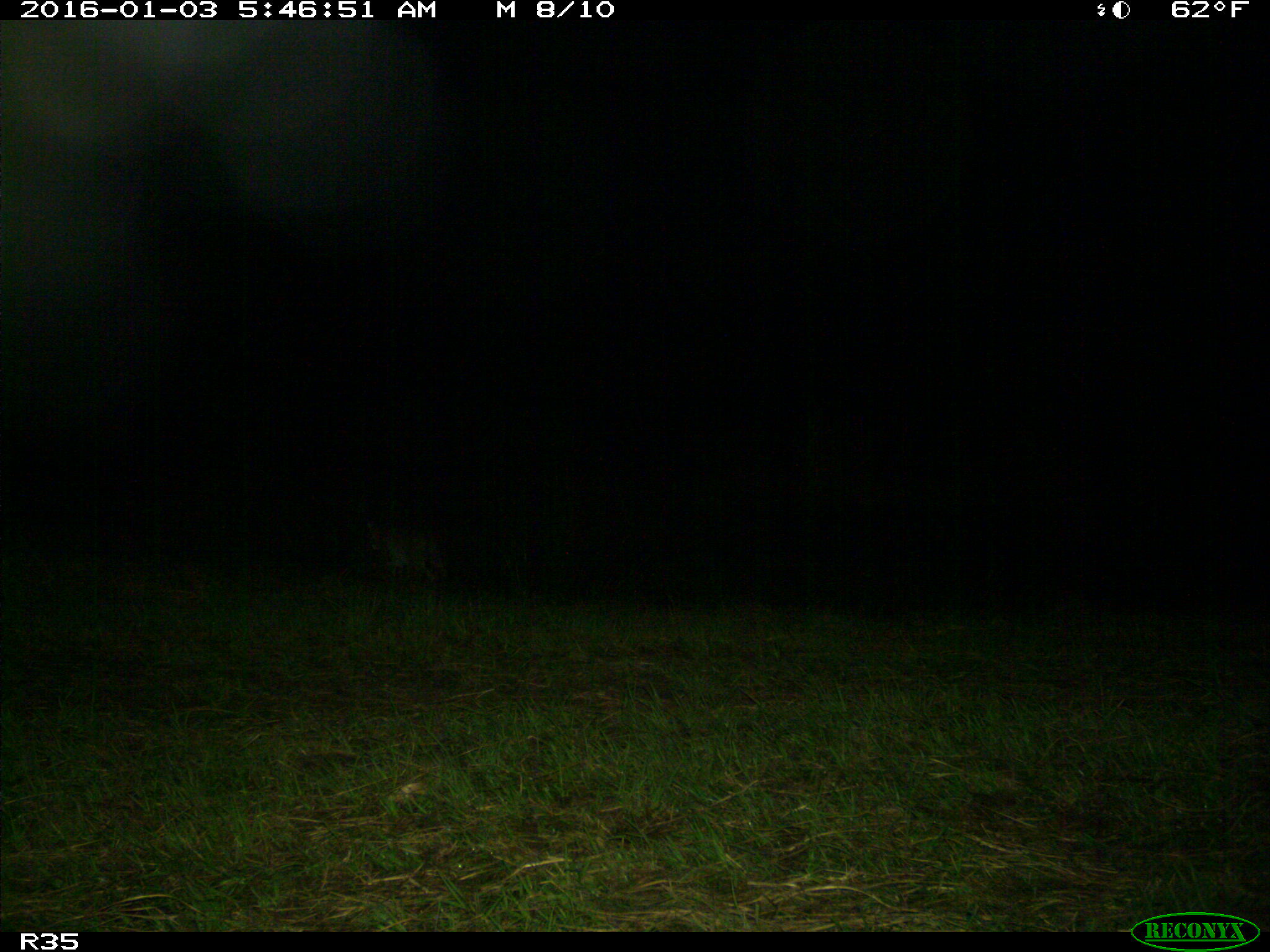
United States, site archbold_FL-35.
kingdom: Animalia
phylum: Chordata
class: Mammalia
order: Carnivora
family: Felidae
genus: Lynx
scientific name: Lynx rufus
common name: bobcat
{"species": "Lynx rufus (bobcat)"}